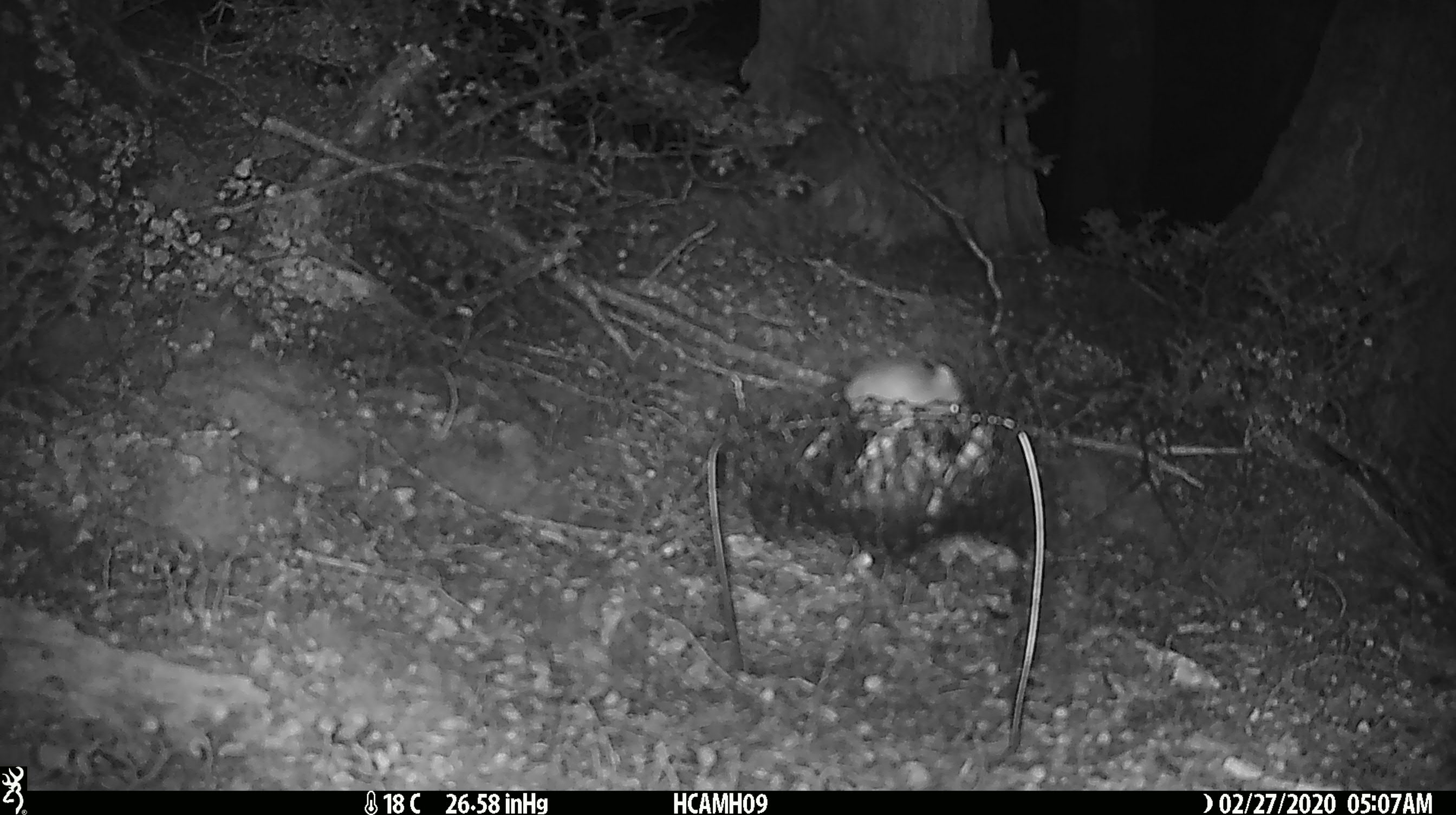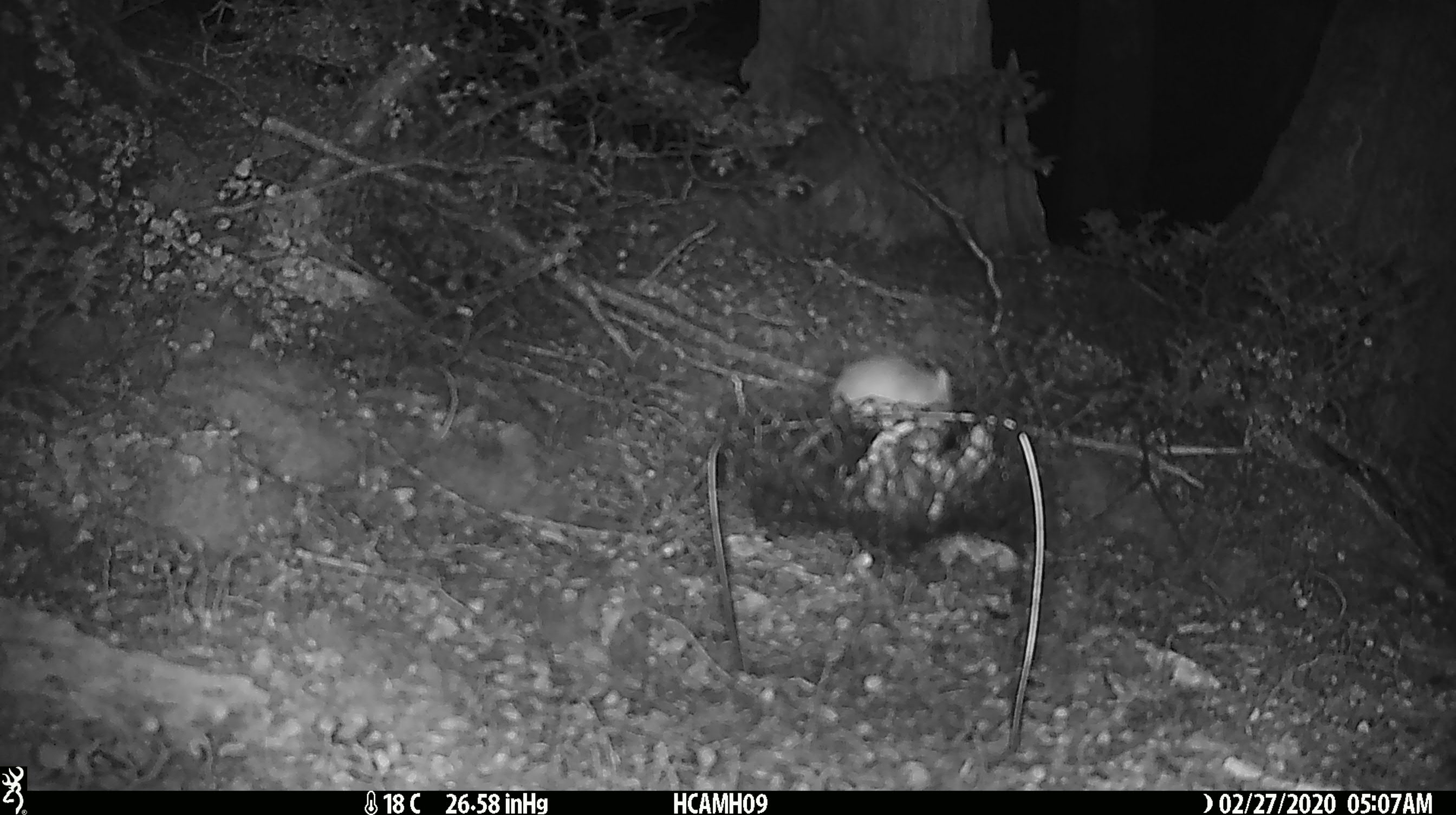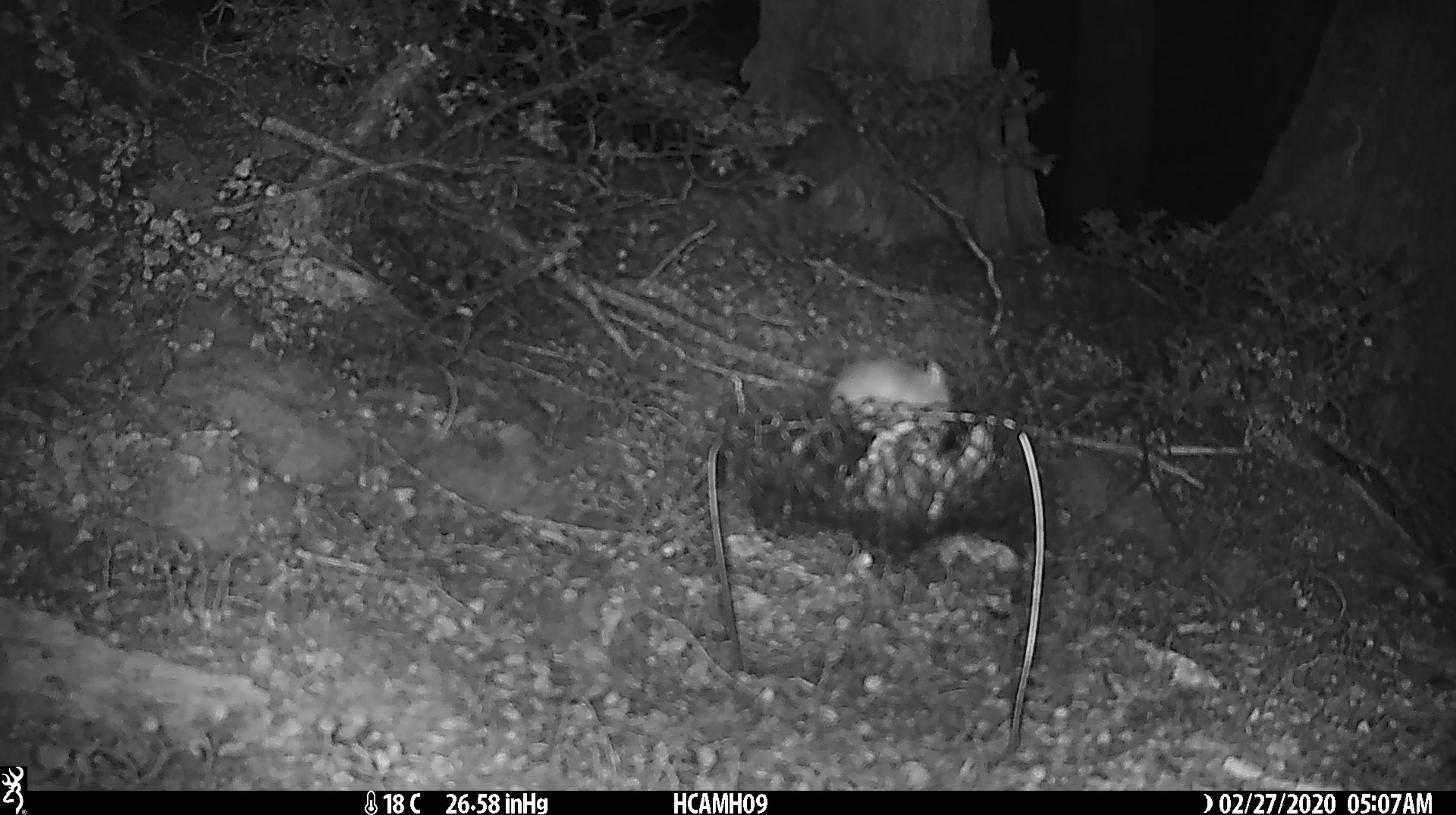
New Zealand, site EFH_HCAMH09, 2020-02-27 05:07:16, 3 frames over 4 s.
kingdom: Animalia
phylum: Chordata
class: Mammalia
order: Rodentia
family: Muridae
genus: Mus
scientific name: Mus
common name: mouse